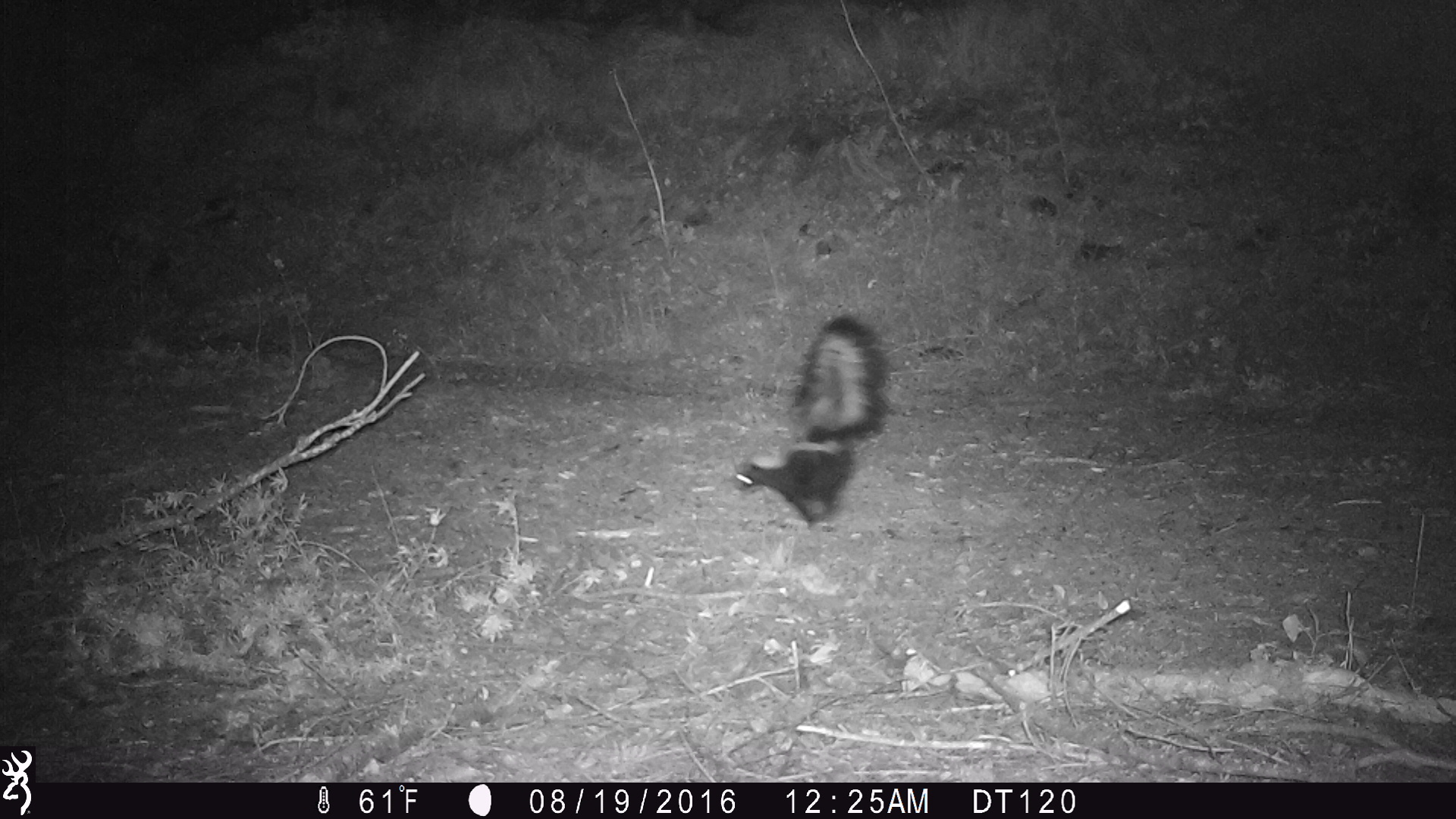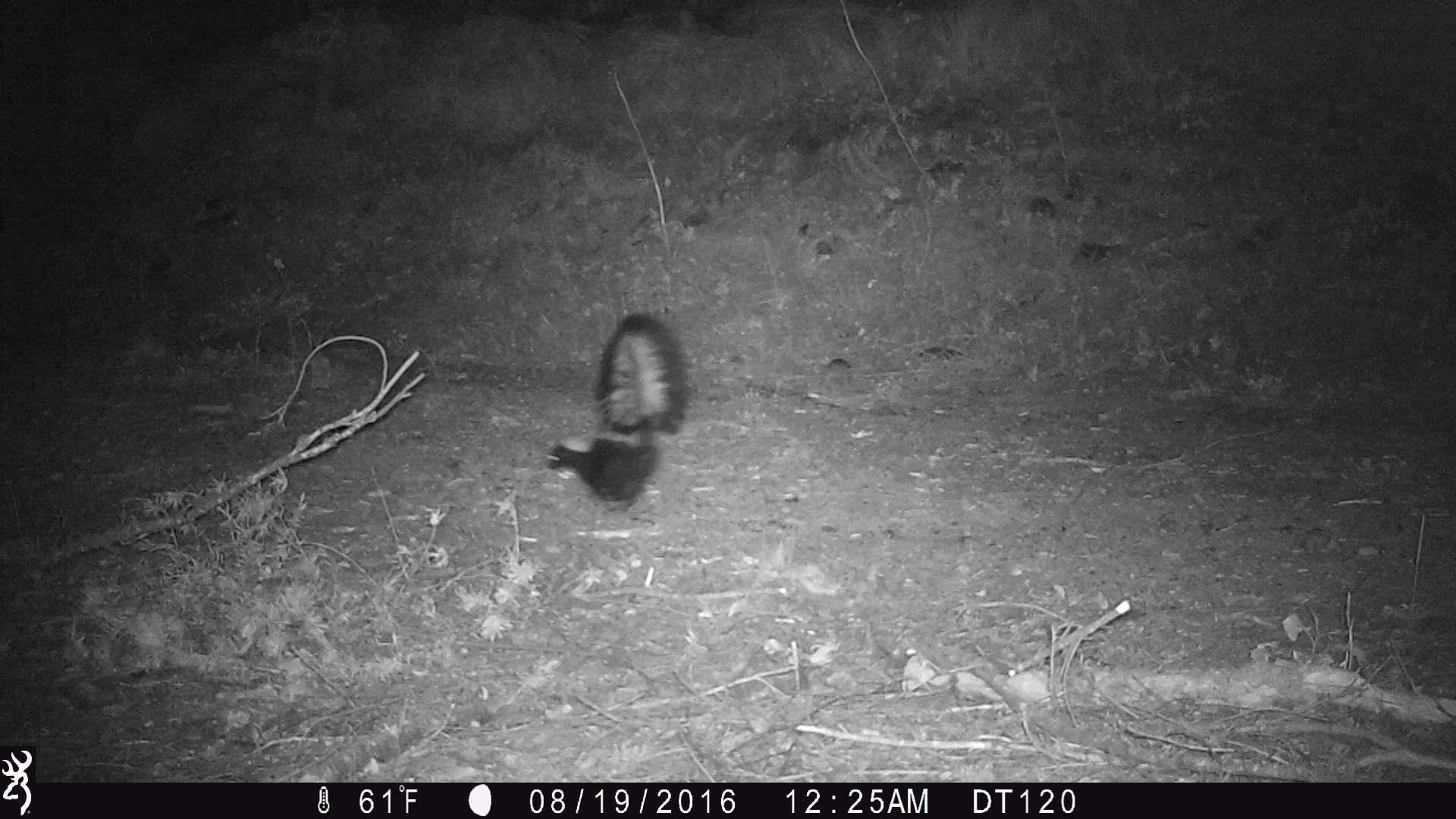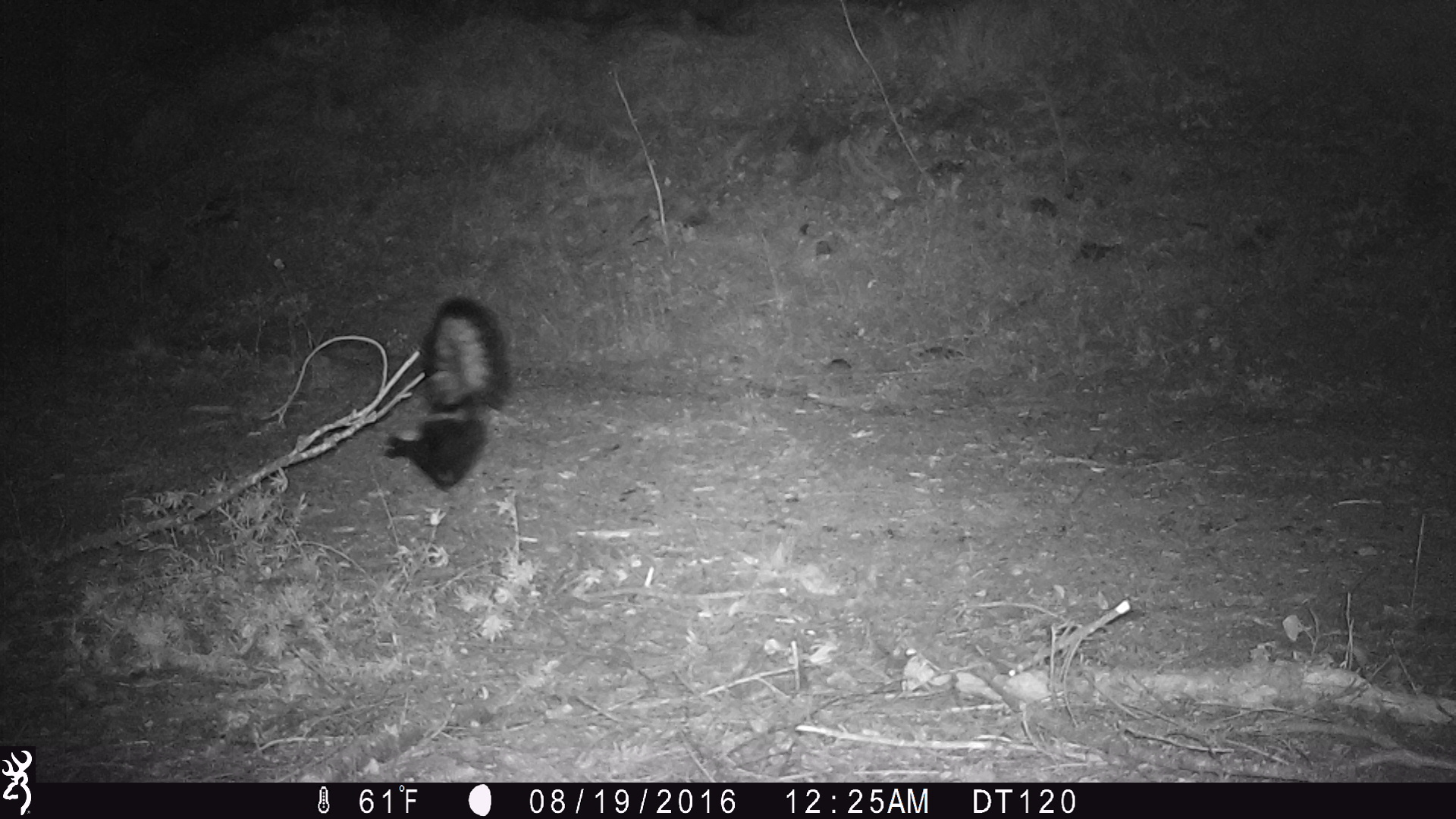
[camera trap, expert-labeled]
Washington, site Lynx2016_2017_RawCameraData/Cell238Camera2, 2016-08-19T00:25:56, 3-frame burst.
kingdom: Animalia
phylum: Chordata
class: Mammalia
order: Carnivora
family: Mephitidae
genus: Mephitis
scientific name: Mephitis mephitis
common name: striped skunk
Mephitis mephitis (striped skunk). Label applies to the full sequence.